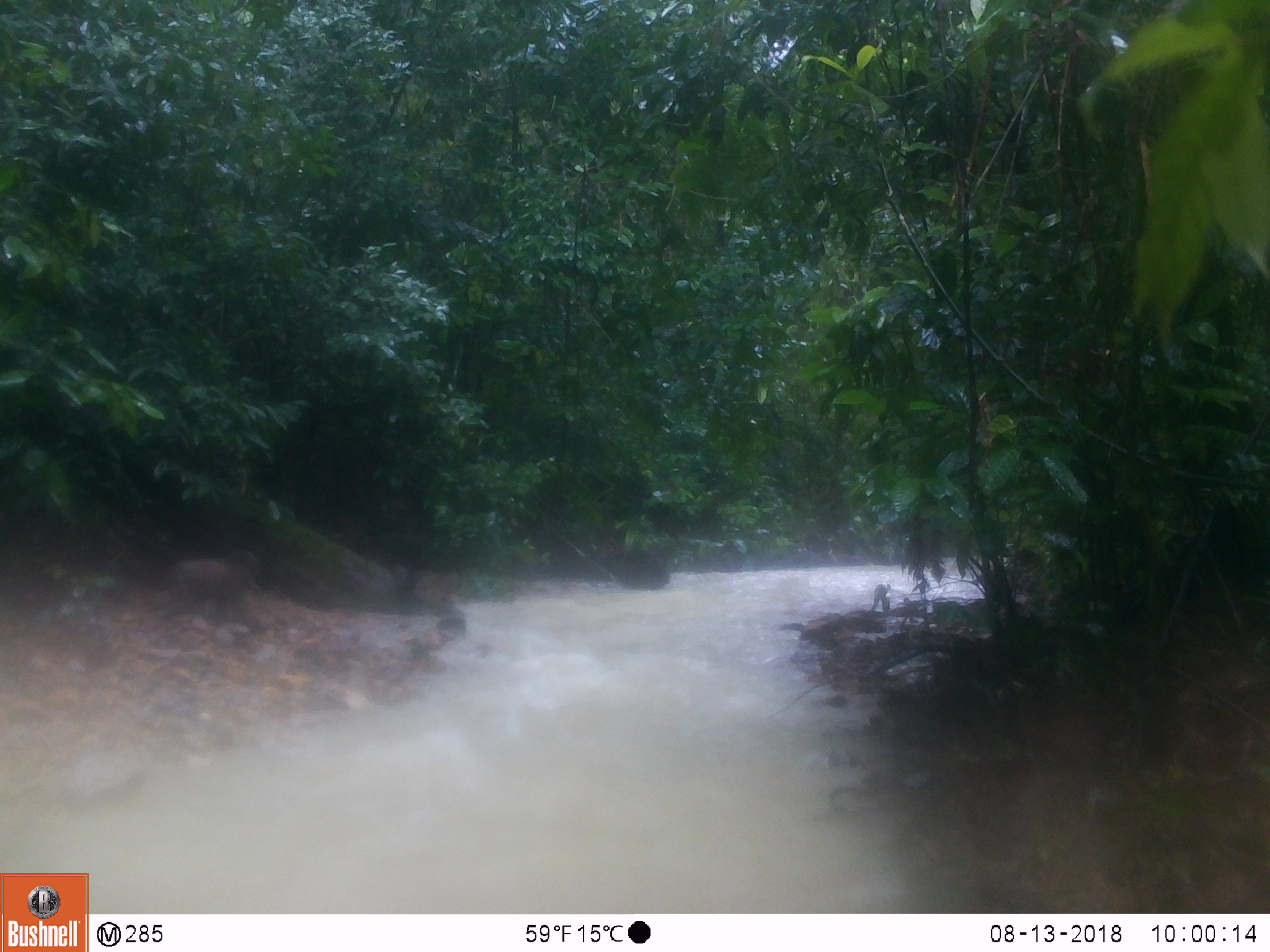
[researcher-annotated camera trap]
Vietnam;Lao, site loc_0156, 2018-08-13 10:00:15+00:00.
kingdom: Animalia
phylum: Chordata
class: Mammalia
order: Primates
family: Cercopithecidae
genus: Macaca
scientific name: Macaca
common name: macaque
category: unidentified macaque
Unidentified macaque (macaque) (Macaca). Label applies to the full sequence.